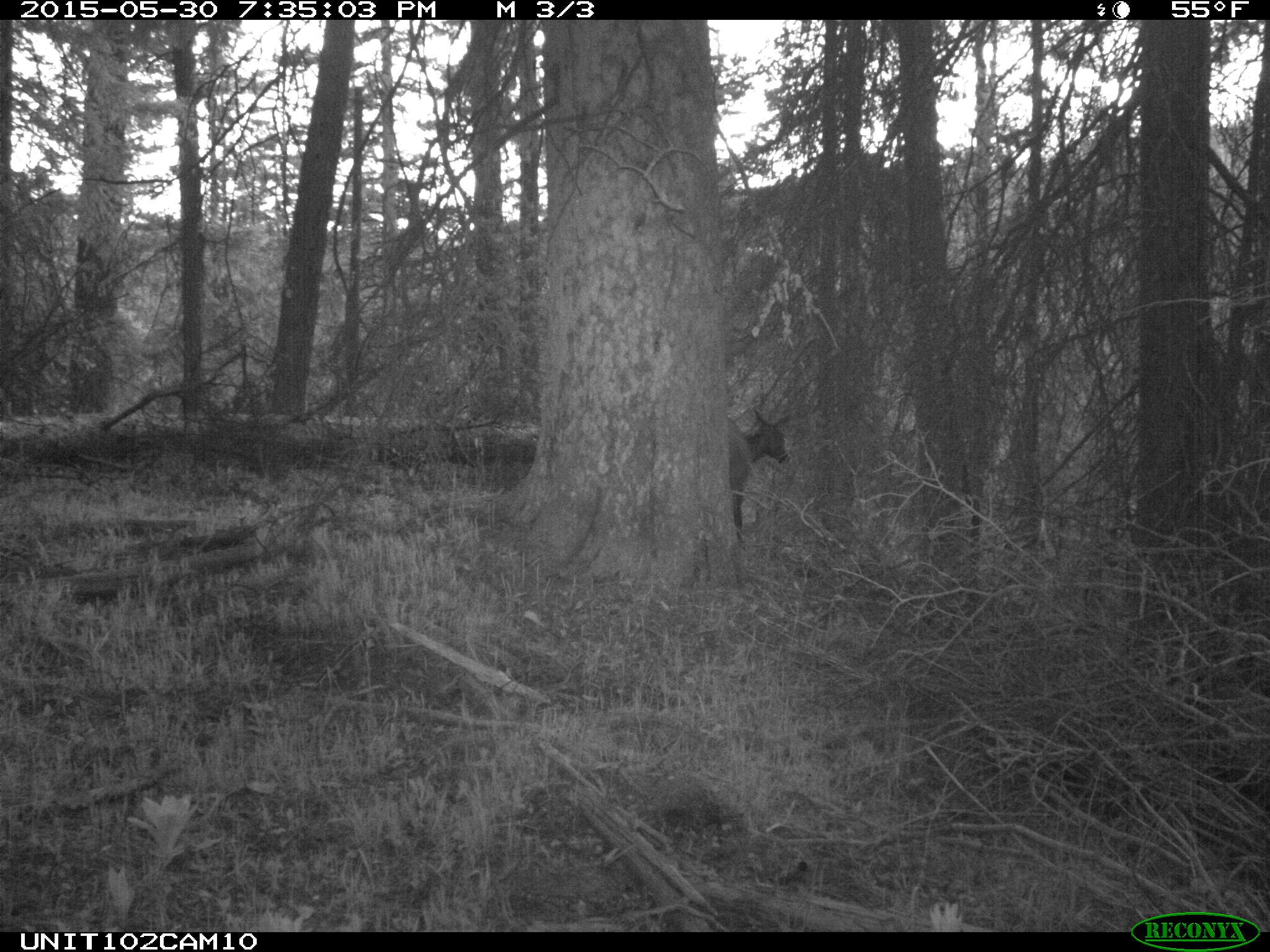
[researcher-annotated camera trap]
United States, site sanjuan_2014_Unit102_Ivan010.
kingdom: Animalia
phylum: Chordata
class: Mammalia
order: Artiodactyla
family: Cervidae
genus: Cervus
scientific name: Cervus elaphus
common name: red deer